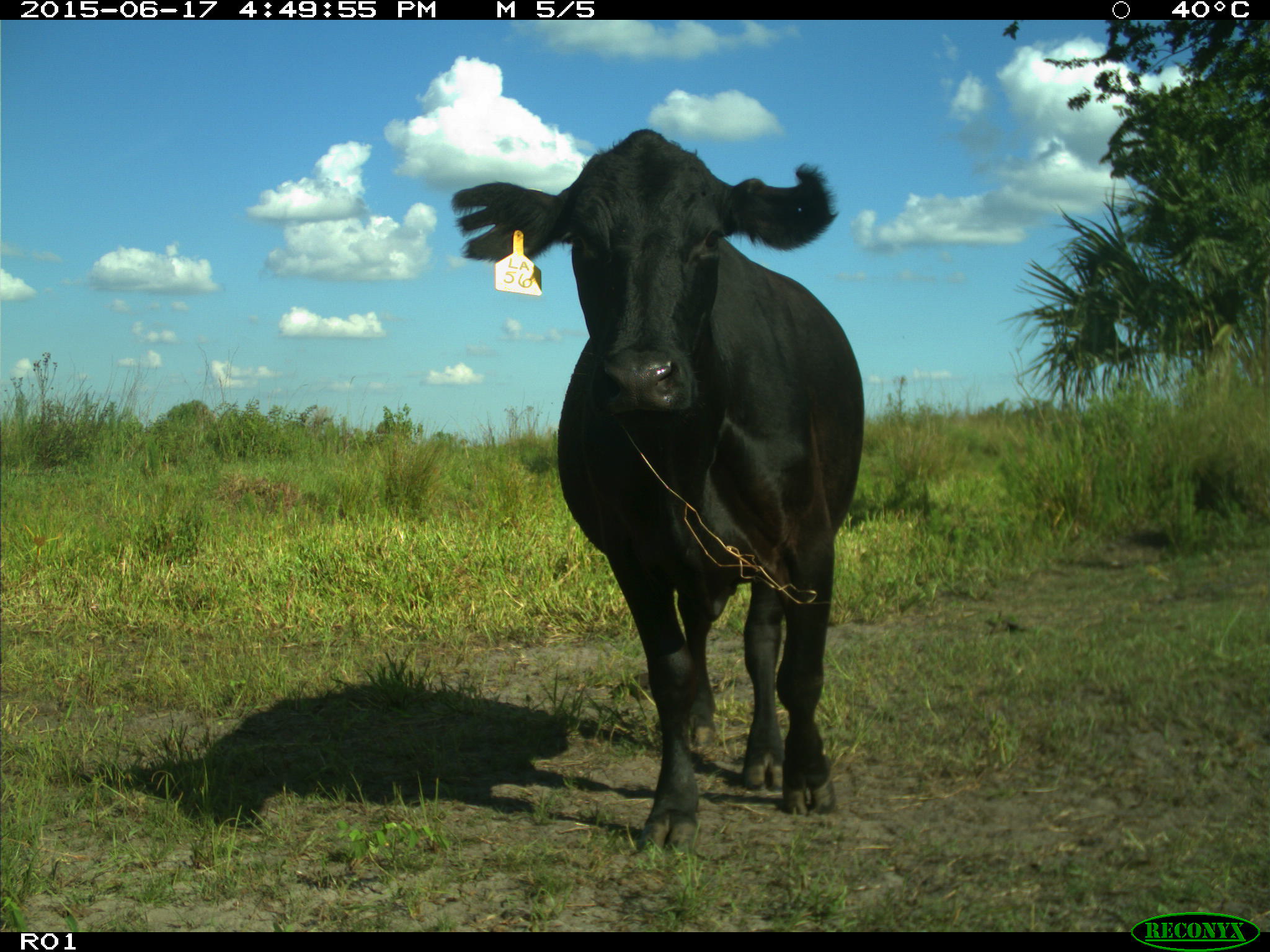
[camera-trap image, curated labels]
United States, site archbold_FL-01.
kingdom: Animalia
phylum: Chordata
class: Mammalia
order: Artiodactyla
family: Bovidae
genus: Bos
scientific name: Bos taurus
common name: domestic cow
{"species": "Bos taurus (domestic cow)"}